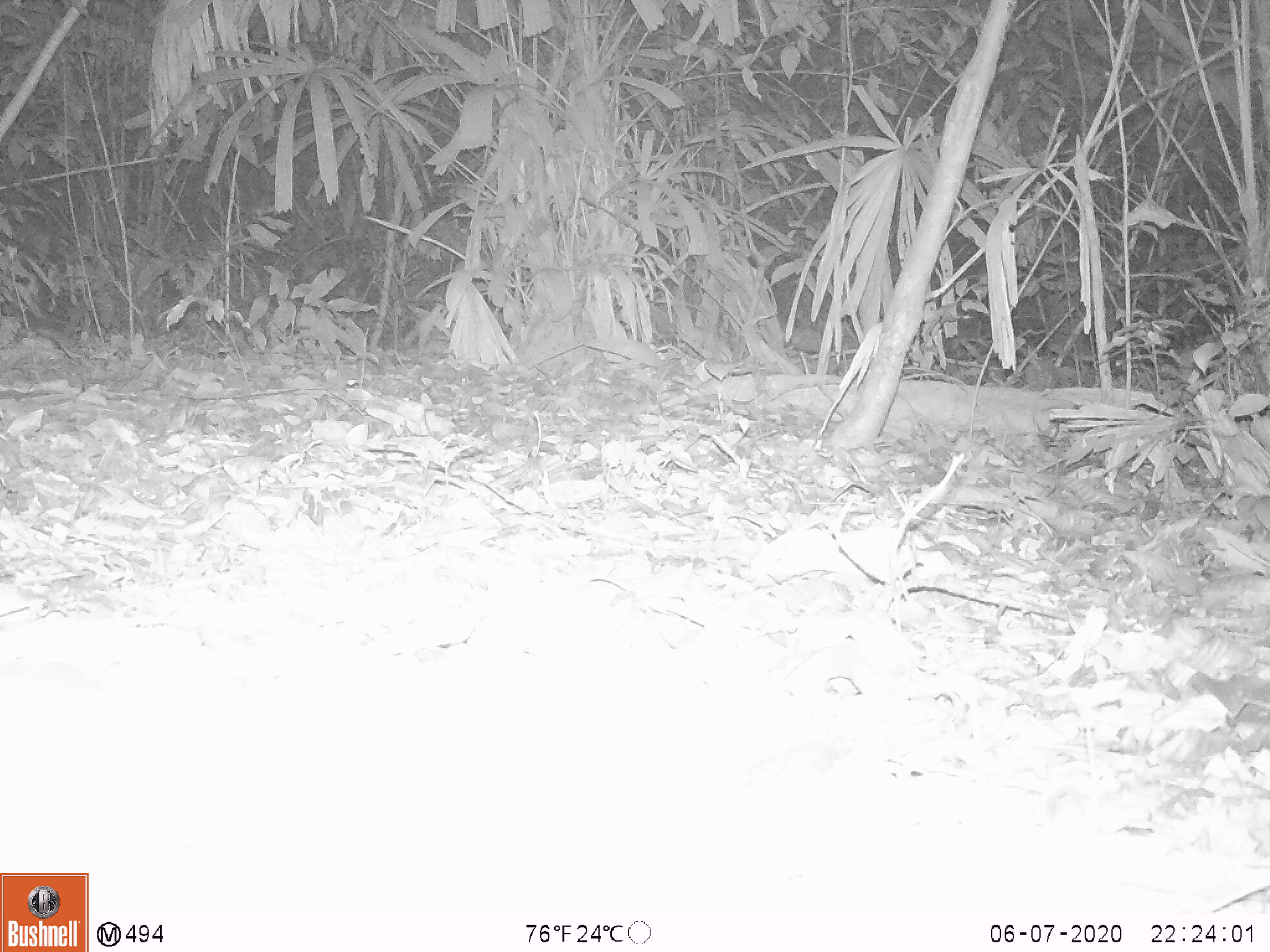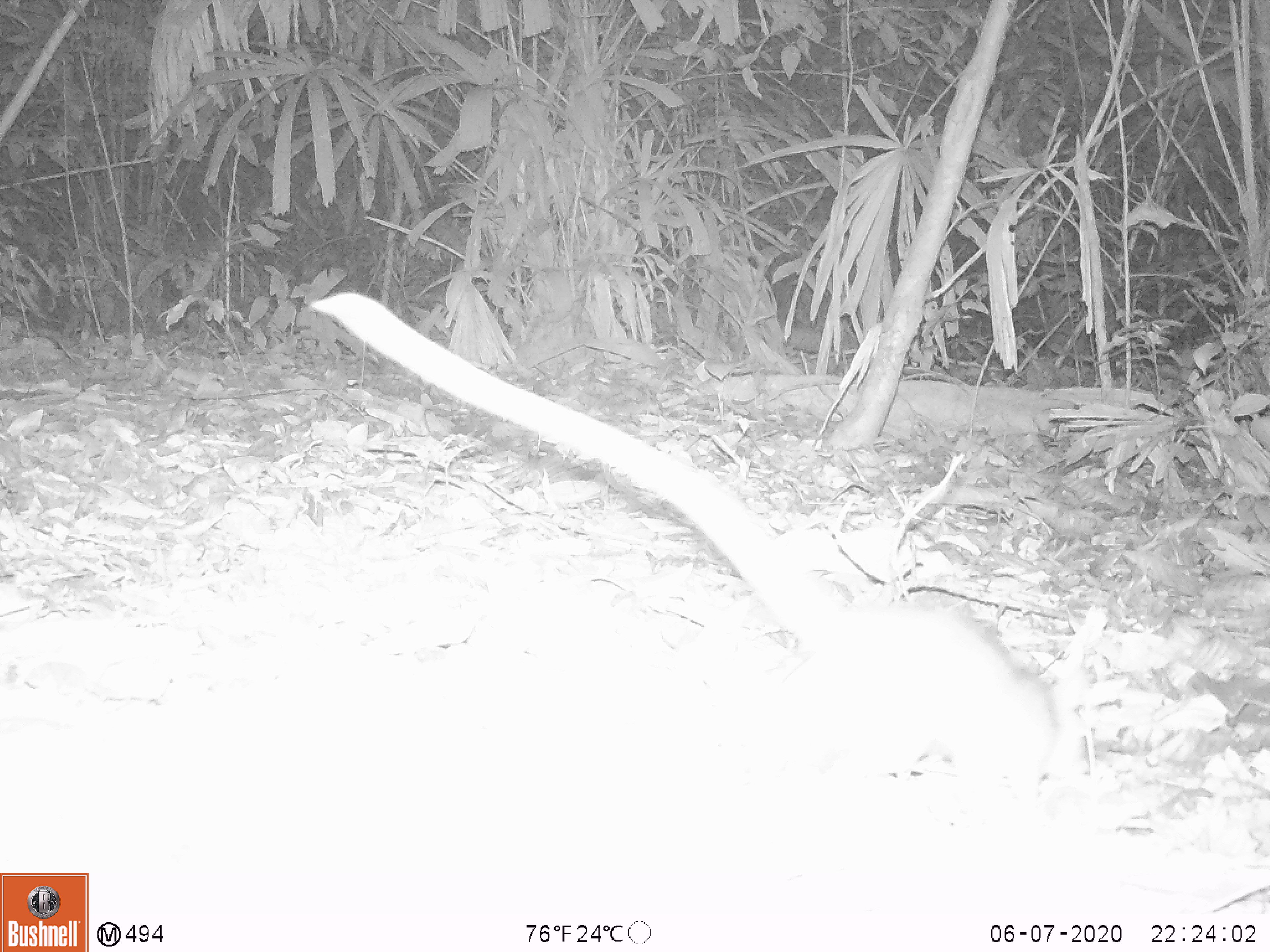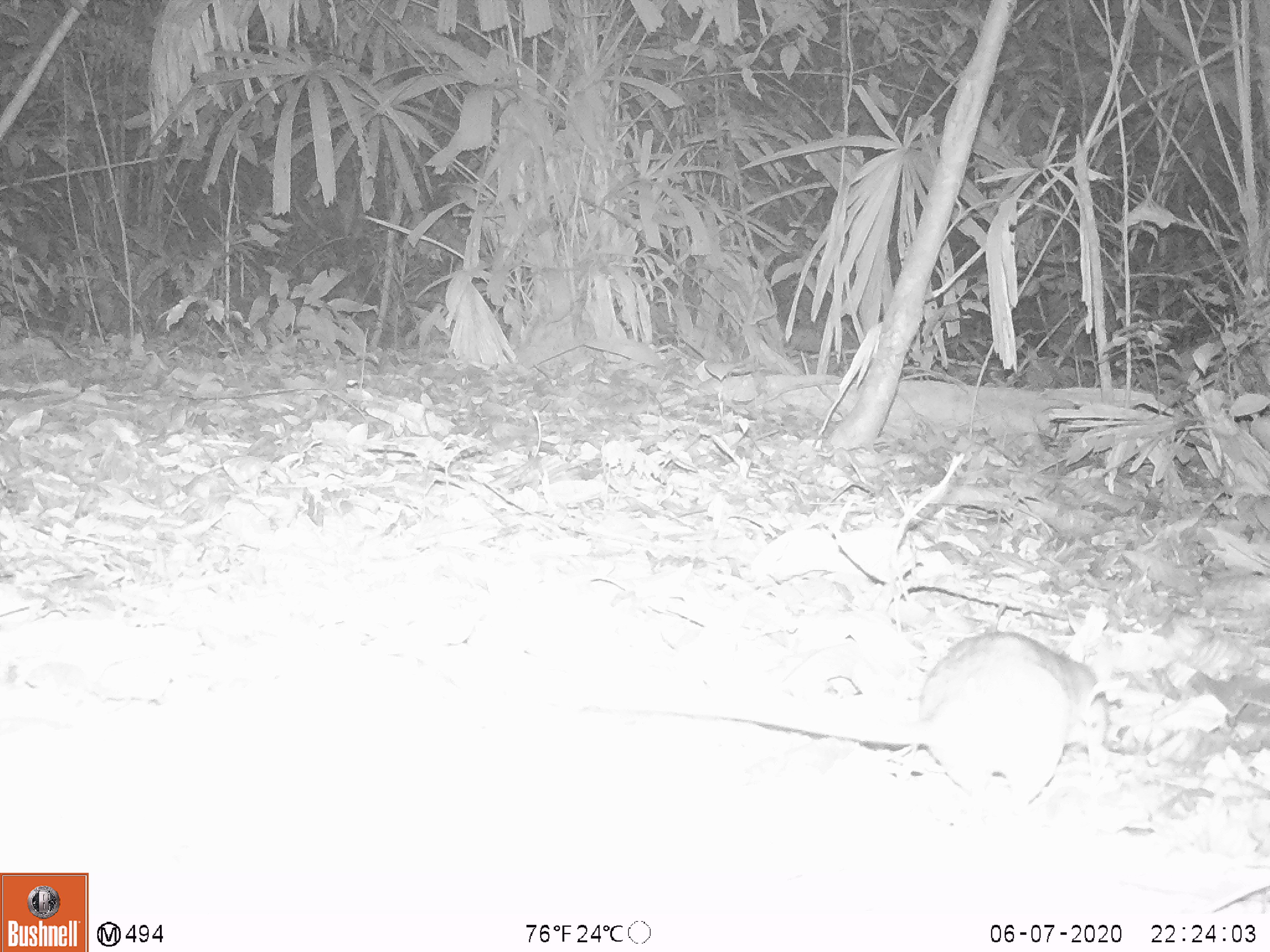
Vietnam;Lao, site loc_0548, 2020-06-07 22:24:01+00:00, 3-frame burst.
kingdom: Animalia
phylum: Chordata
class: Mammalia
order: Rodentia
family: Muridae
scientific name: Muridae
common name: old-world mice and rats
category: unidentified murid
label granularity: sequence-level